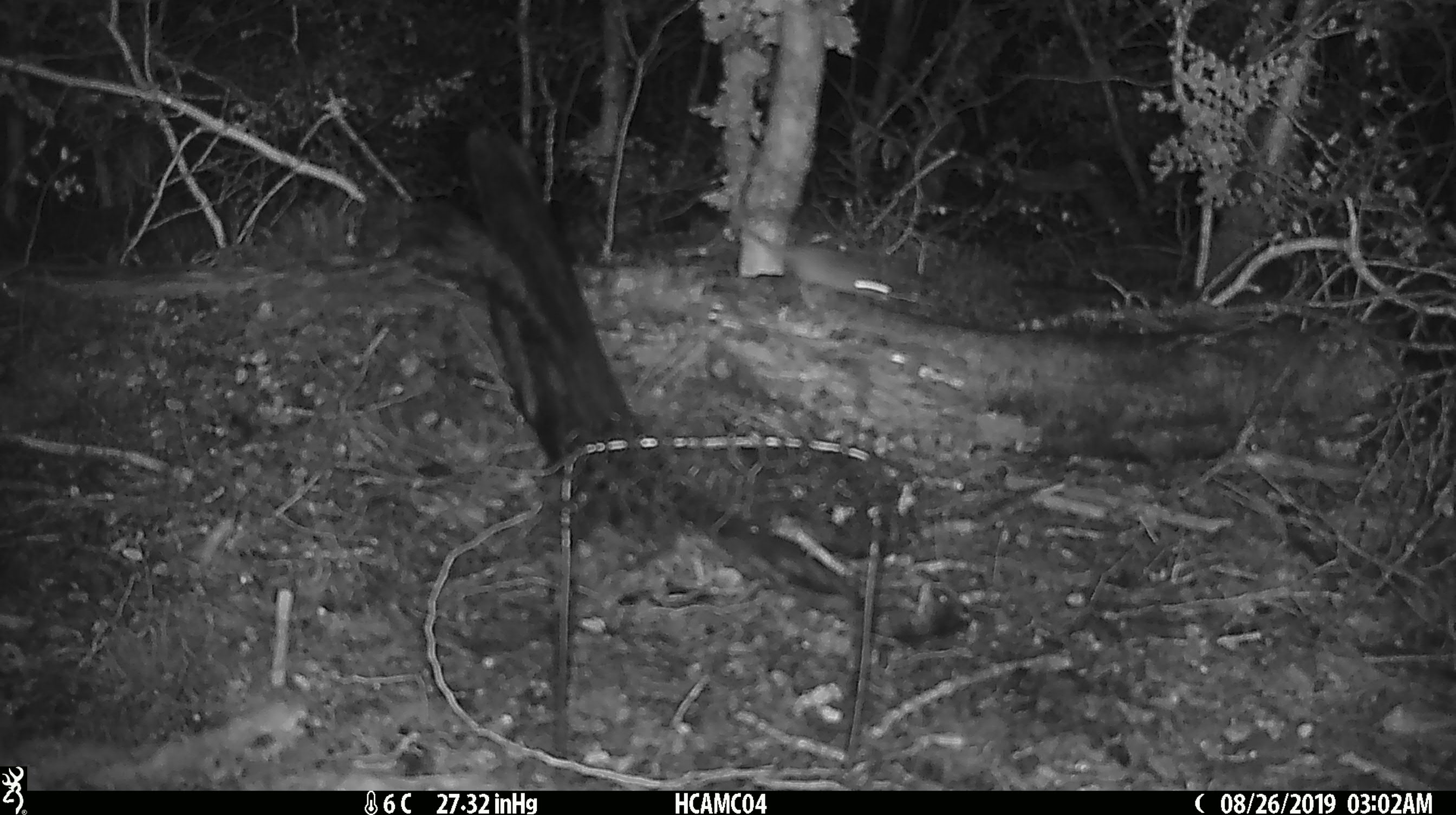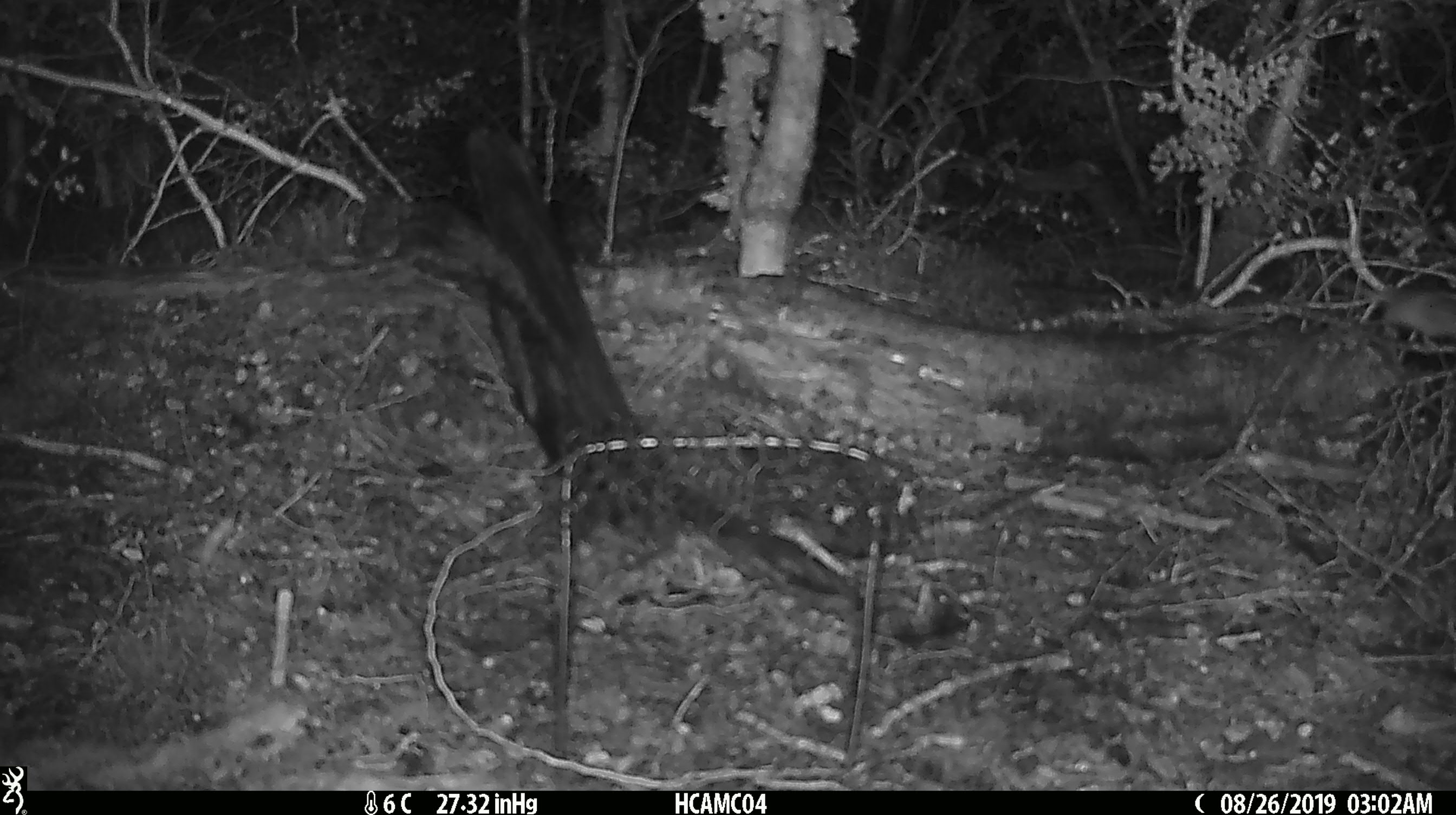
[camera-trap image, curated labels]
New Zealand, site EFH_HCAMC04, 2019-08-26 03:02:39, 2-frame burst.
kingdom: Animalia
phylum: Chordata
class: Mammalia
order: Rodentia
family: Muridae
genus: Mus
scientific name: Mus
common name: mouse